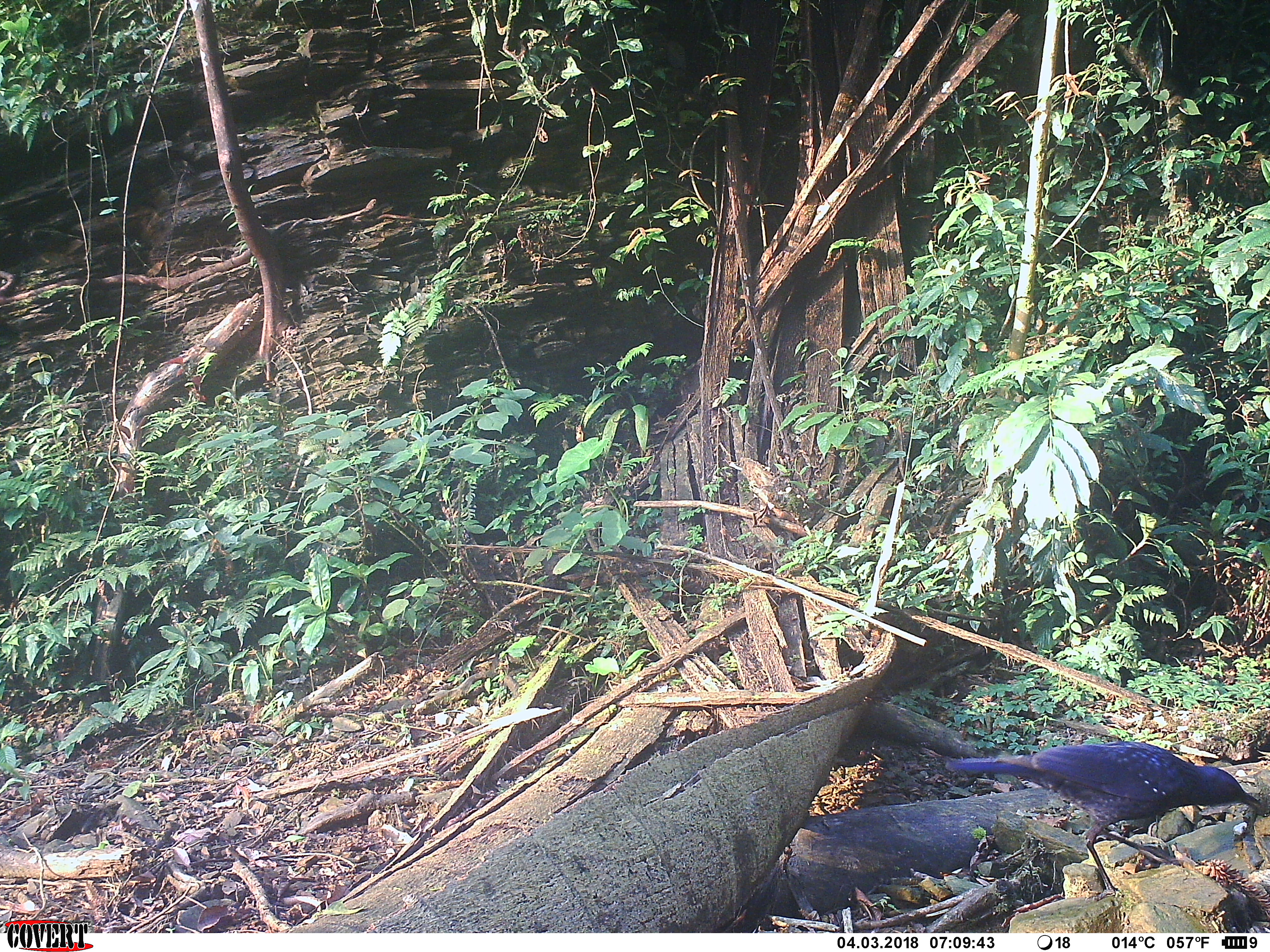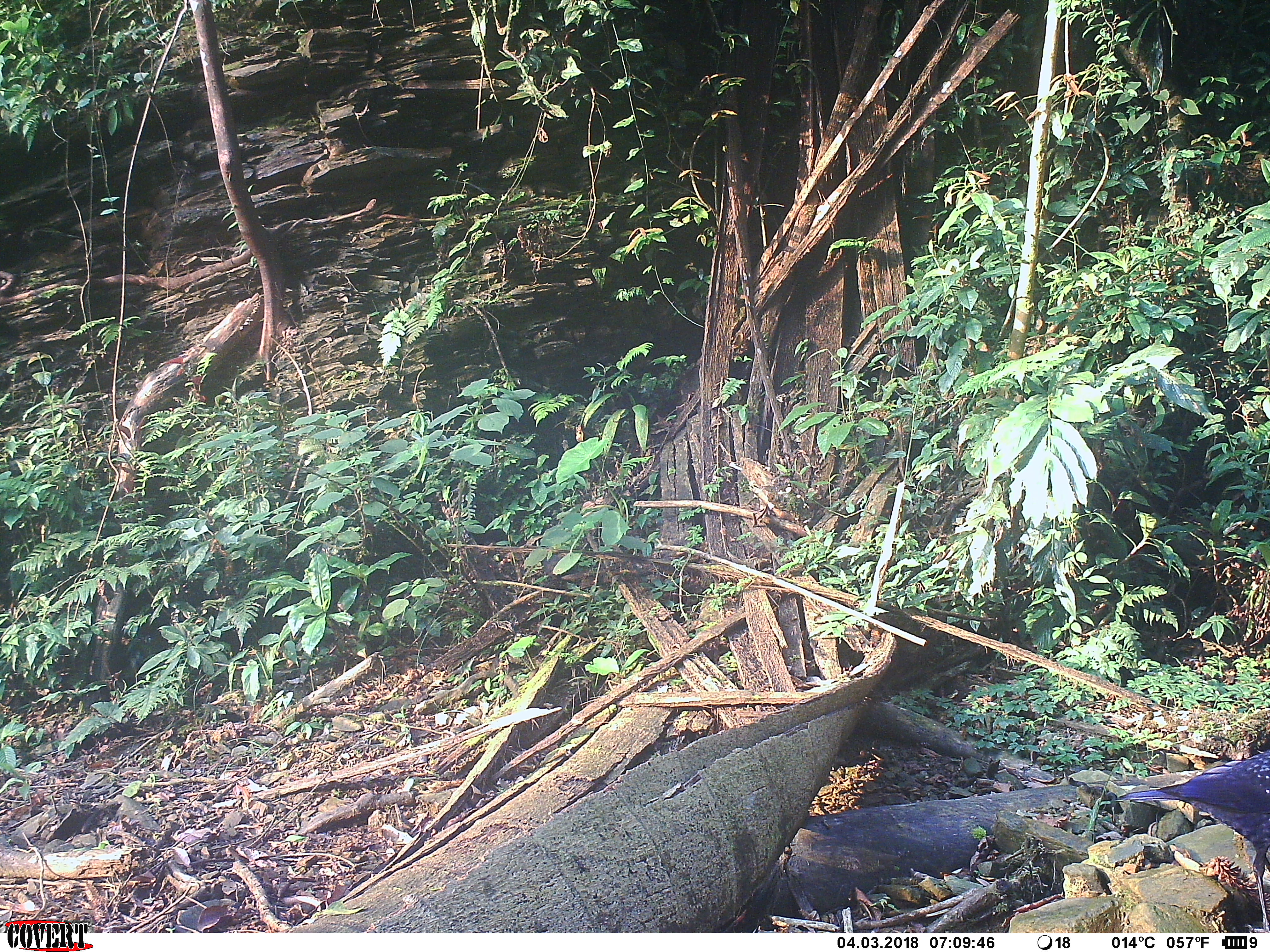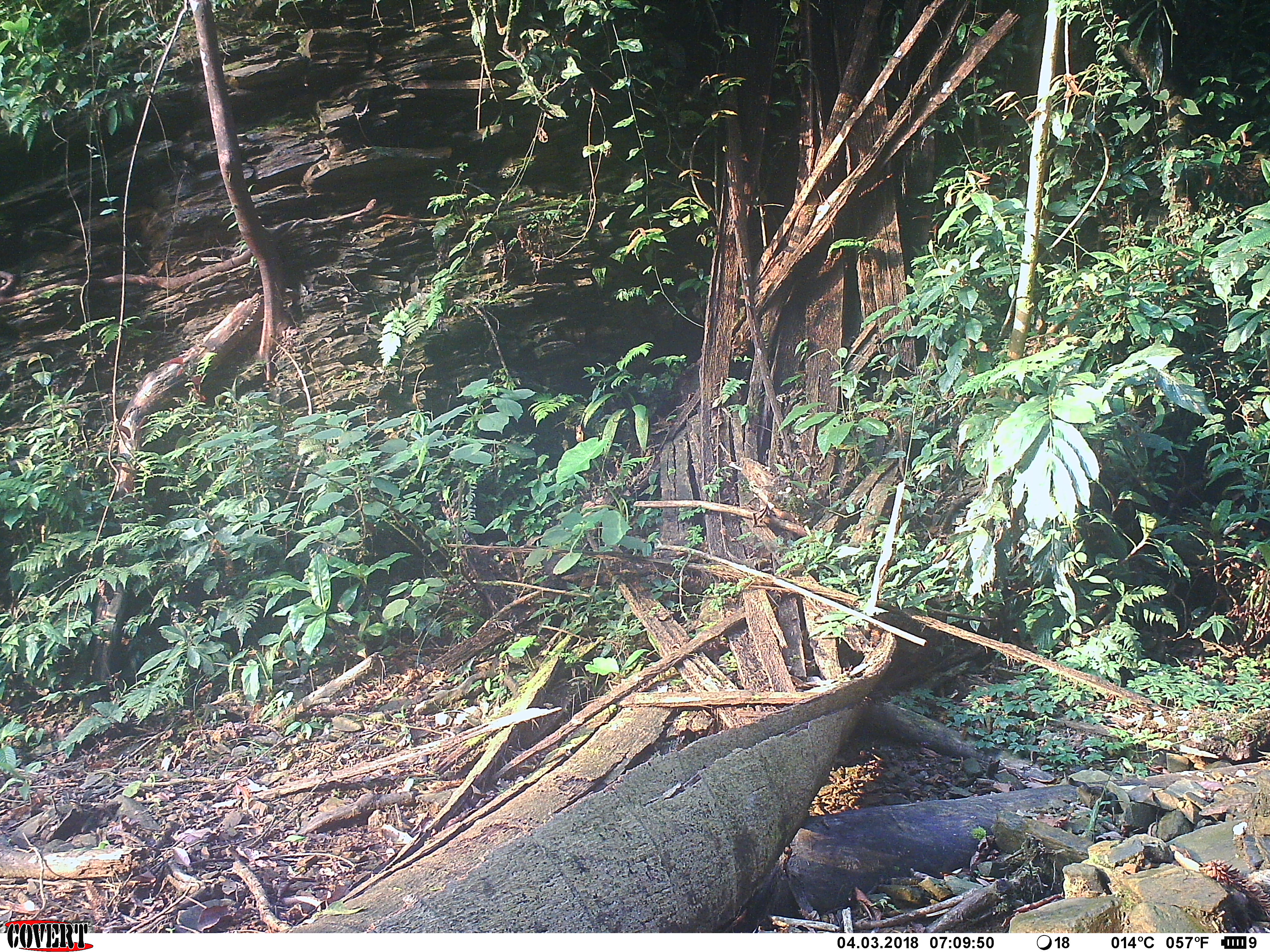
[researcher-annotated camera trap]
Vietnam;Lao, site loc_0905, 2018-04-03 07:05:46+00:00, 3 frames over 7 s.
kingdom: Animalia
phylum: Chordata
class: Aves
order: Passeriformes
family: Muscicapidae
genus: Myophonus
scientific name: Myophonus caeruleus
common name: blue whistling thrush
Blue whistling thrush (Myophonus caeruleus). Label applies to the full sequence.